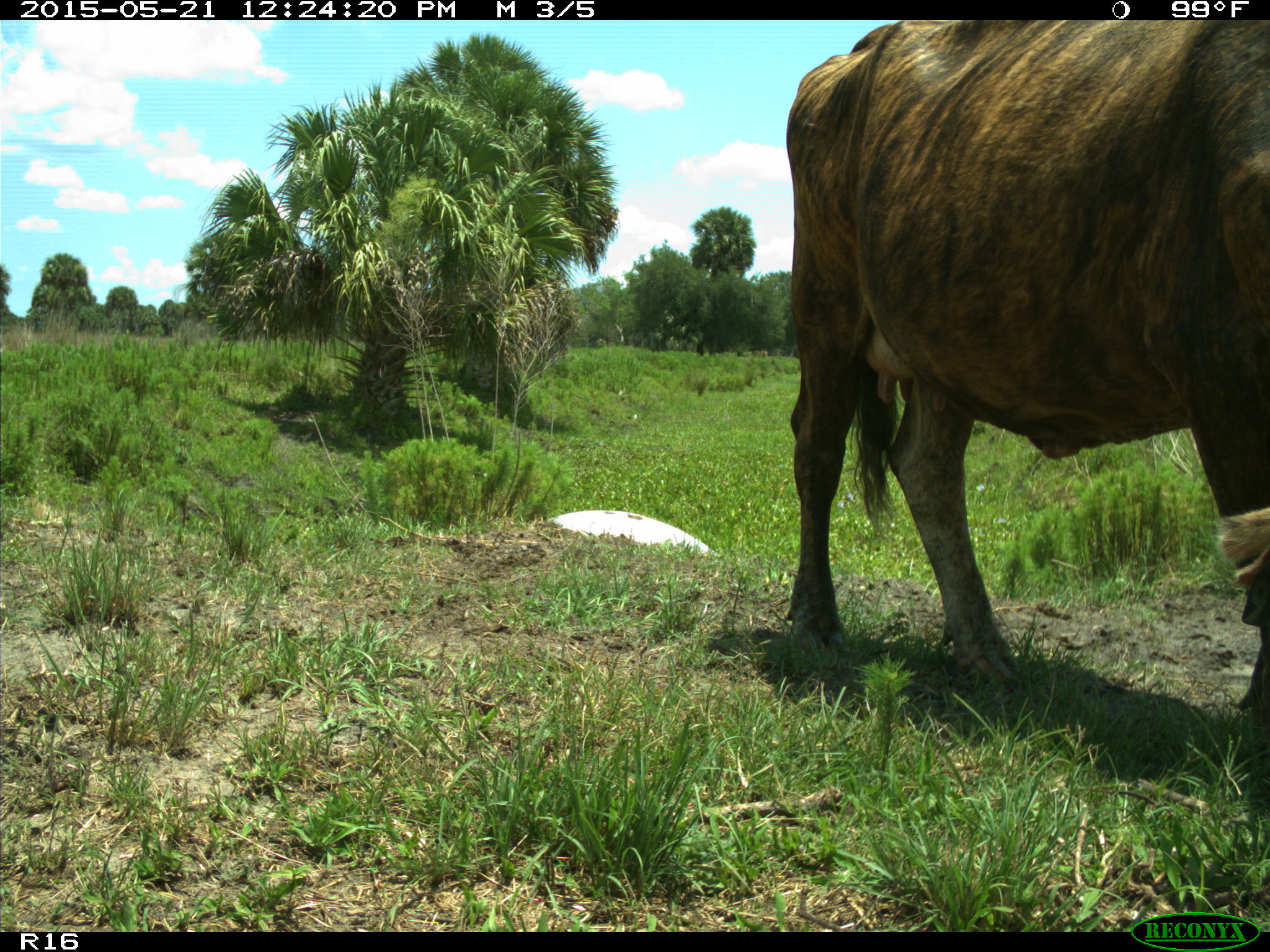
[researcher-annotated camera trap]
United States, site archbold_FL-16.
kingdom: Animalia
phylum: Chordata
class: Mammalia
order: Artiodactyla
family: Bovidae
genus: Bos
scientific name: Bos taurus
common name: domestic cow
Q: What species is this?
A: Bos taurus (domestic cow).